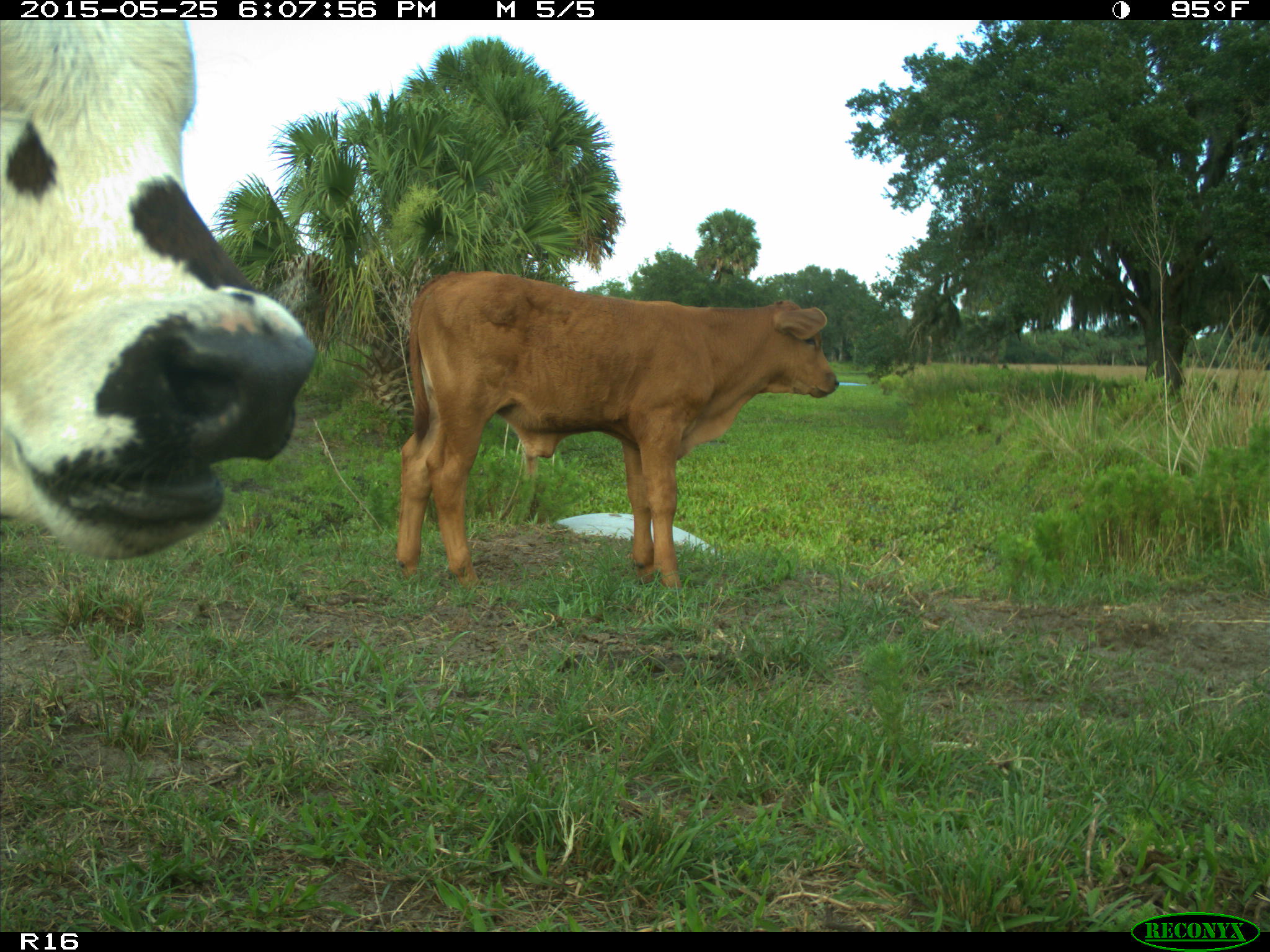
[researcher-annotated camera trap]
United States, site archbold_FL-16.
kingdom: Animalia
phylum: Chordata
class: Mammalia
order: Artiodactyla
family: Bovidae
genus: Bos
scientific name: Bos taurus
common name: domestic cow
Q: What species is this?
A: Bos taurus (domestic cow).